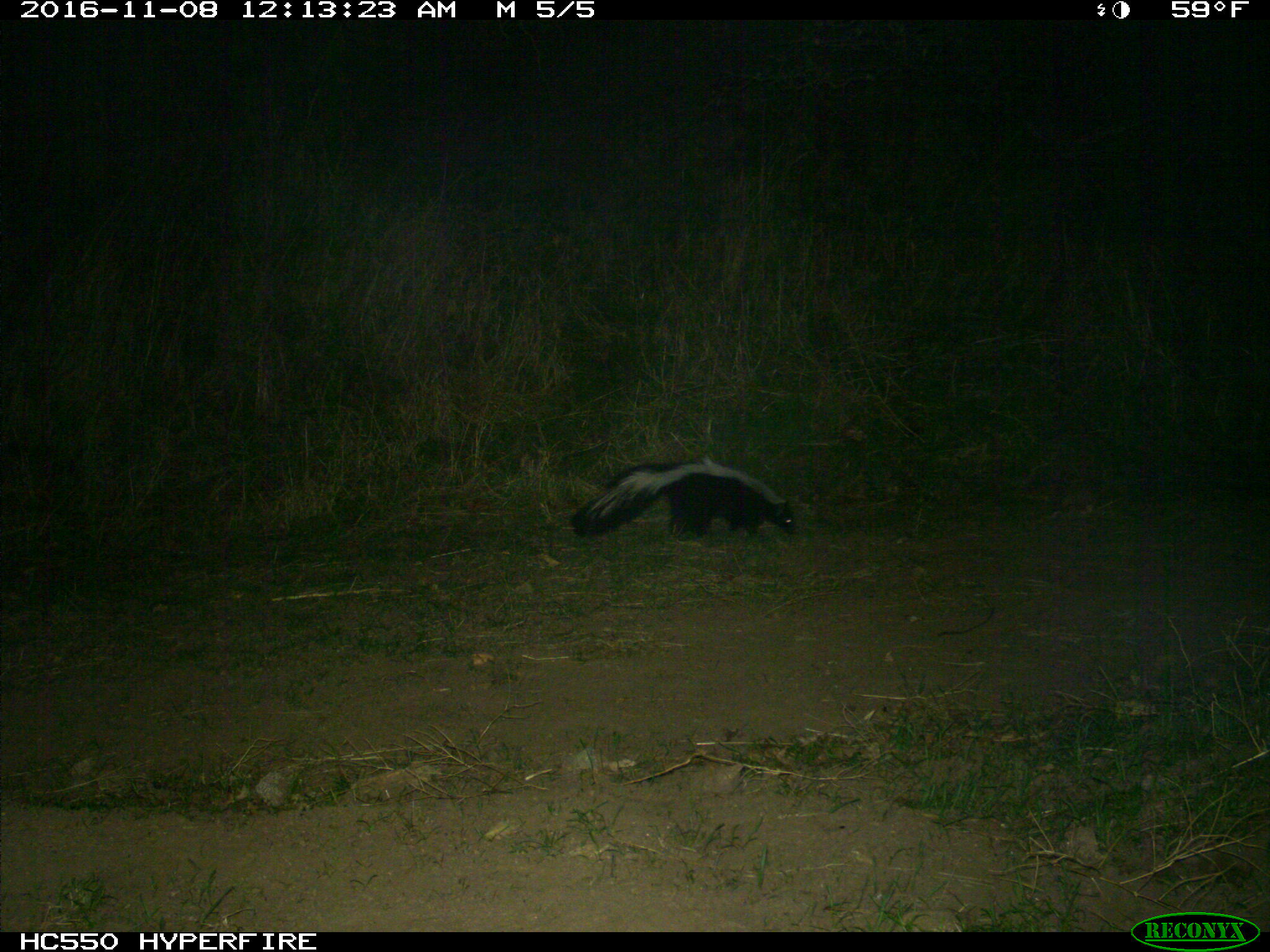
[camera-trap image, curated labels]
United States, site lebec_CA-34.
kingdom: Animalia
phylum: Chordata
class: Mammalia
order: Carnivora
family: Mephitidae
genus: Mephitis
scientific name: Mephitis mephitis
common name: striped skunk